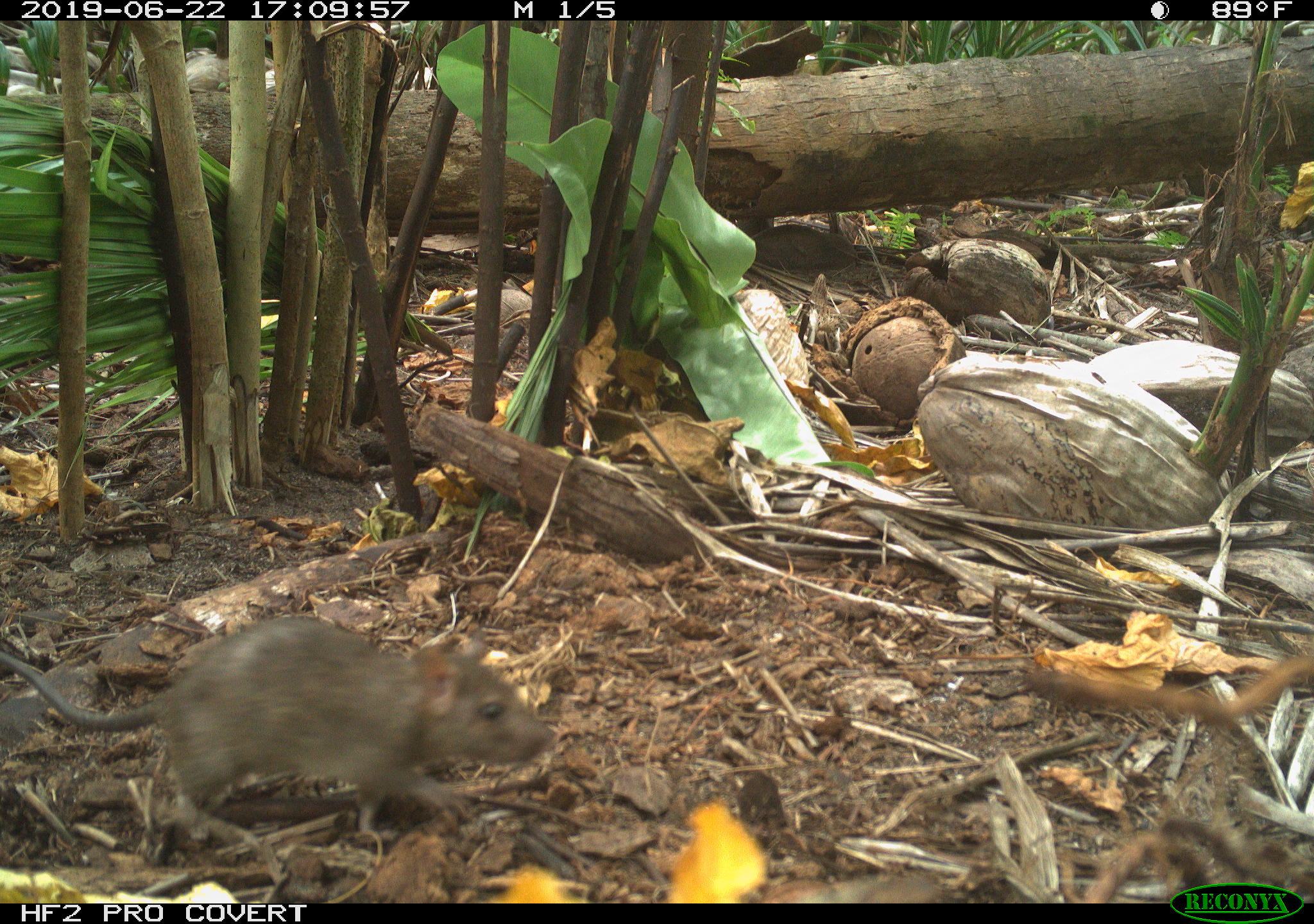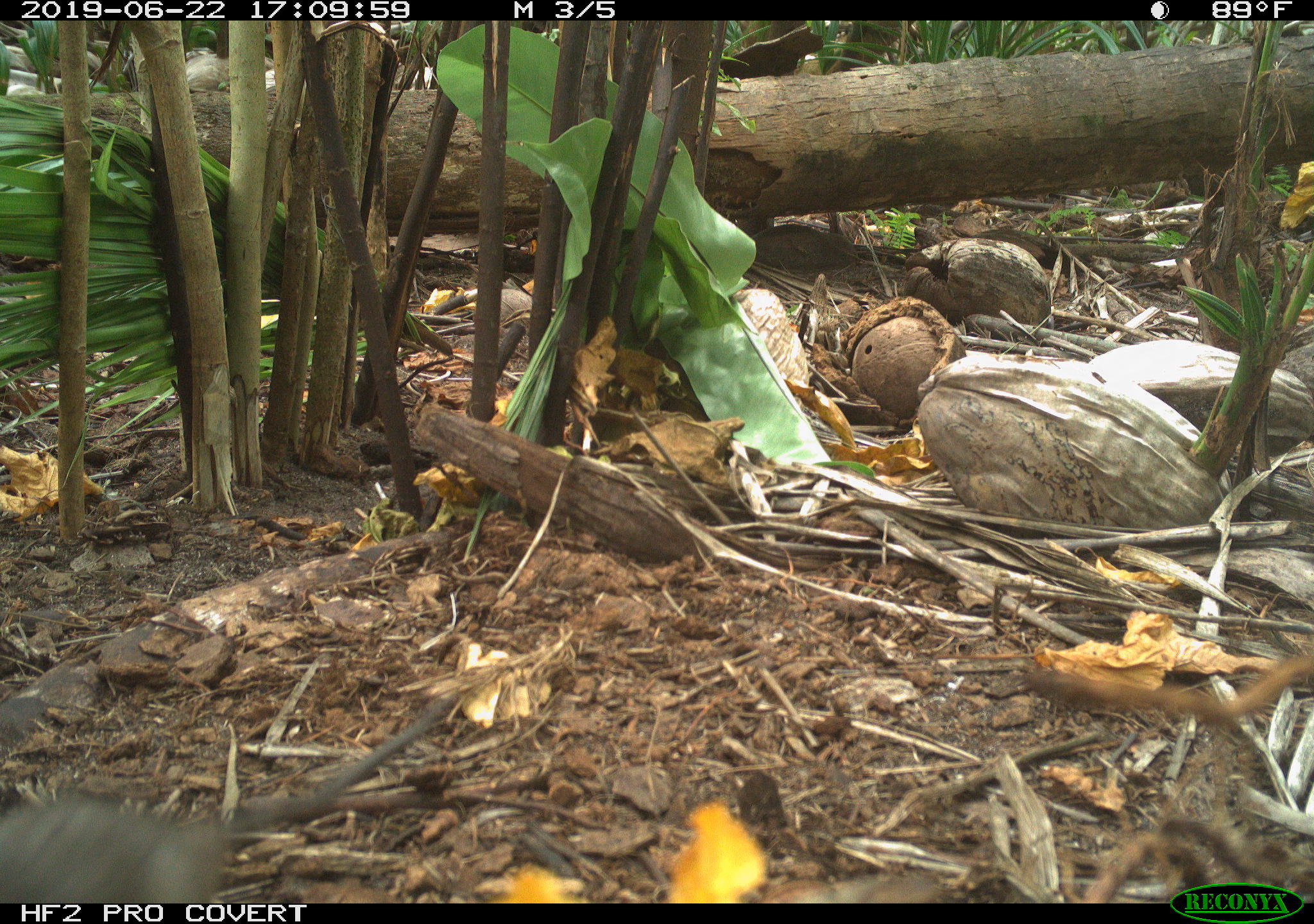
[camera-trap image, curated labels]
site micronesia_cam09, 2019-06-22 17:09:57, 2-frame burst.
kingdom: Animalia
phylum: Chordata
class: Mammalia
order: Rodentia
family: Muridae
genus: Rattus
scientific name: Rattus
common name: rat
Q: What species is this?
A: Rat (Rattus).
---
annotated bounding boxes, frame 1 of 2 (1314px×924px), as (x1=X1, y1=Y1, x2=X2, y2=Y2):
rat: (x1=1, y1=617, x2=557, y2=852)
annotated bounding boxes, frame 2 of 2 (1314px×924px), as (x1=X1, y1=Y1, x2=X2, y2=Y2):
rat: (x1=0, y1=671, x2=453, y2=903)